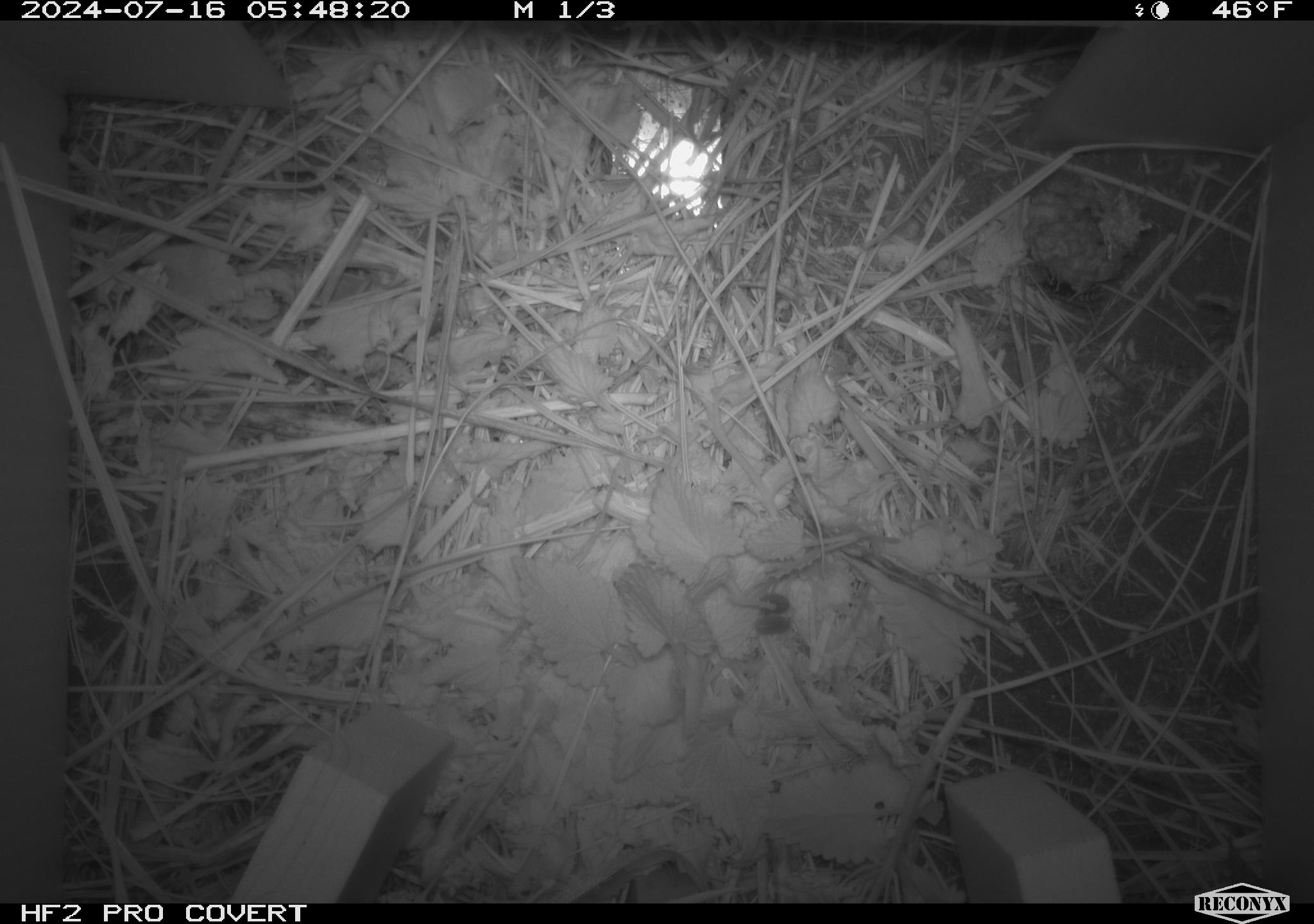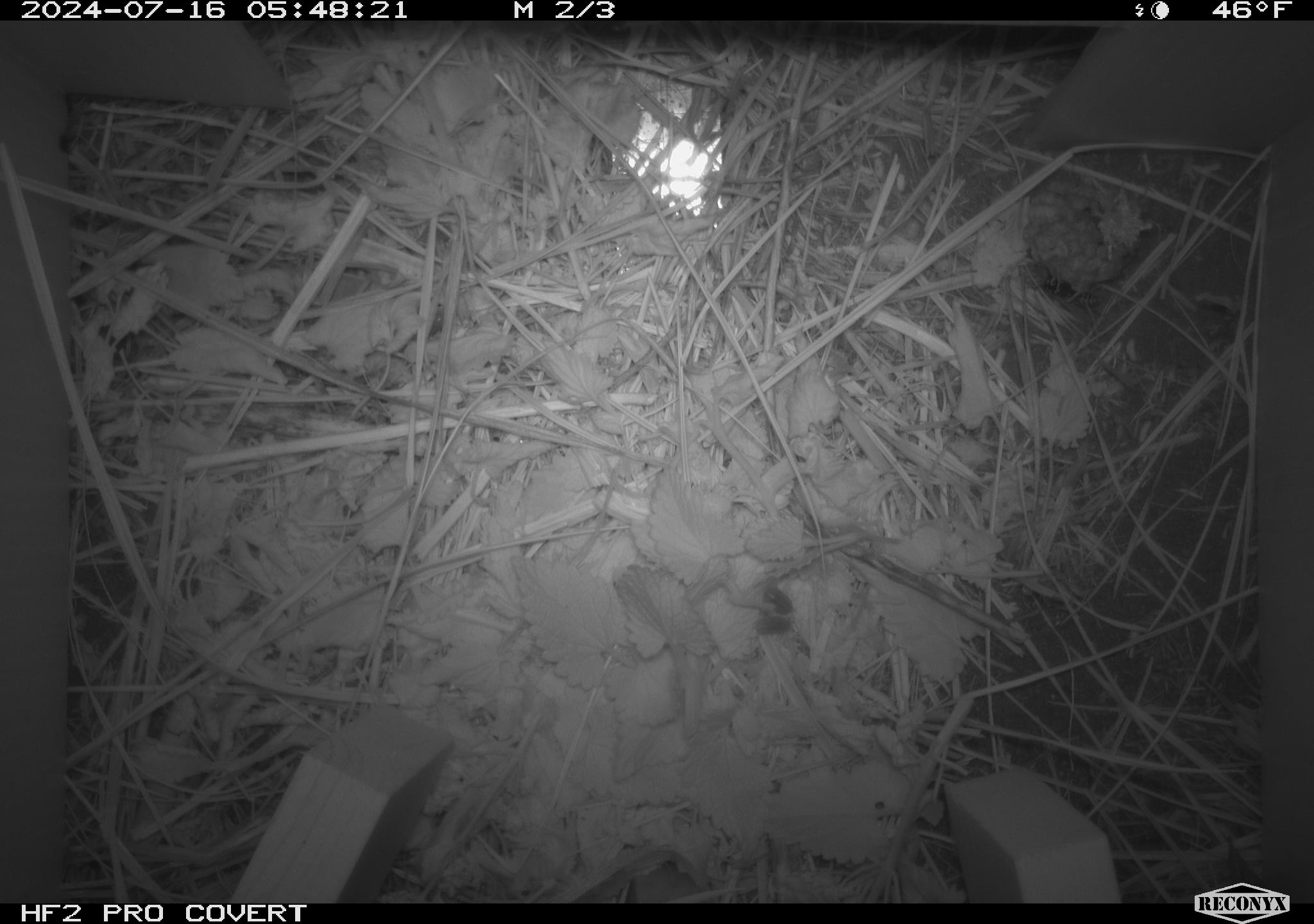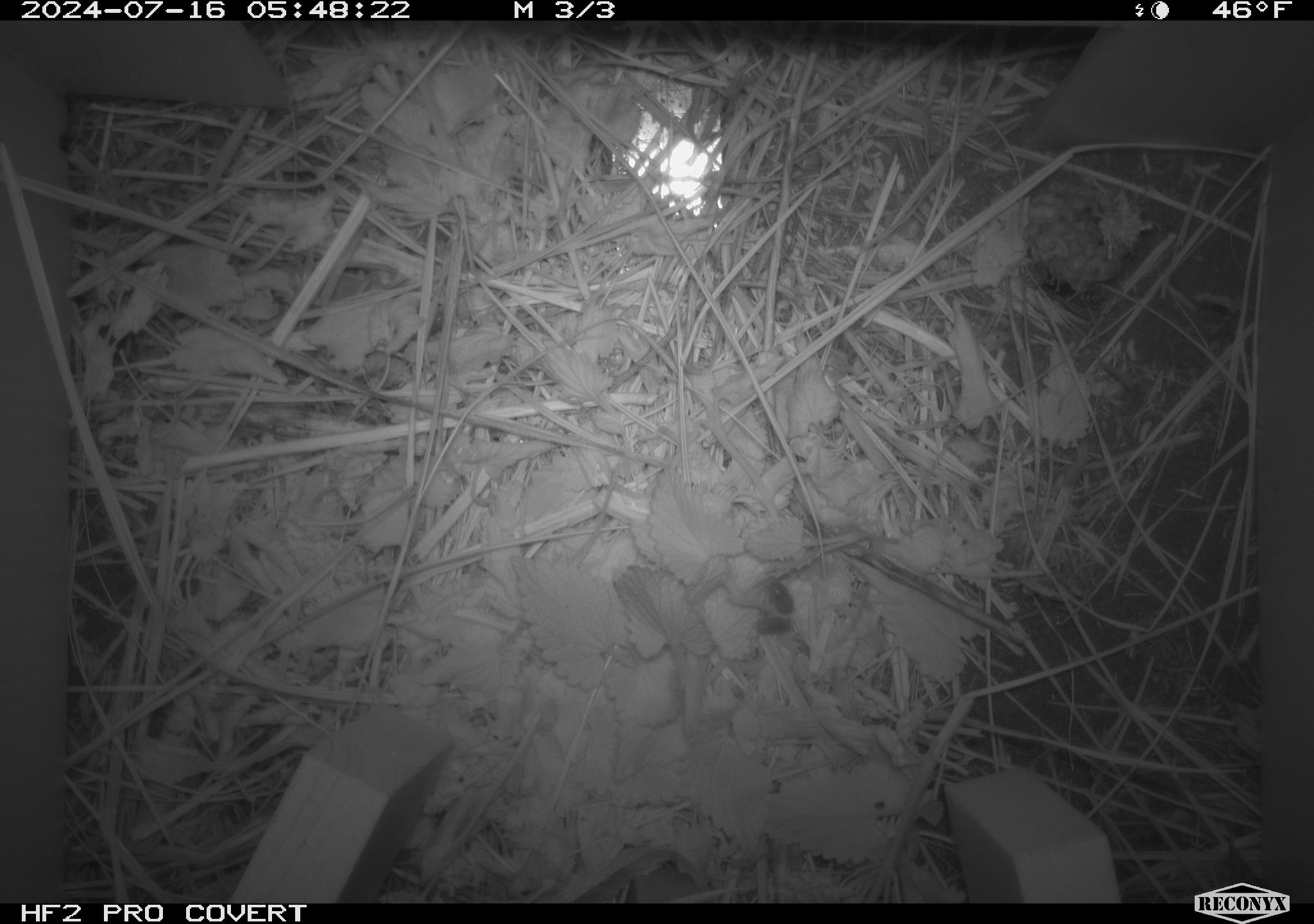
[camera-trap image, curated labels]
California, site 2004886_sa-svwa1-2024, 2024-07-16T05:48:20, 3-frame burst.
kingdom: Animalia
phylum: Arthropoda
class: Malacostraca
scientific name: Malacostraca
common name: amphipods, crabs, isopods, krill, lobsters and shrimps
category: malacostracan